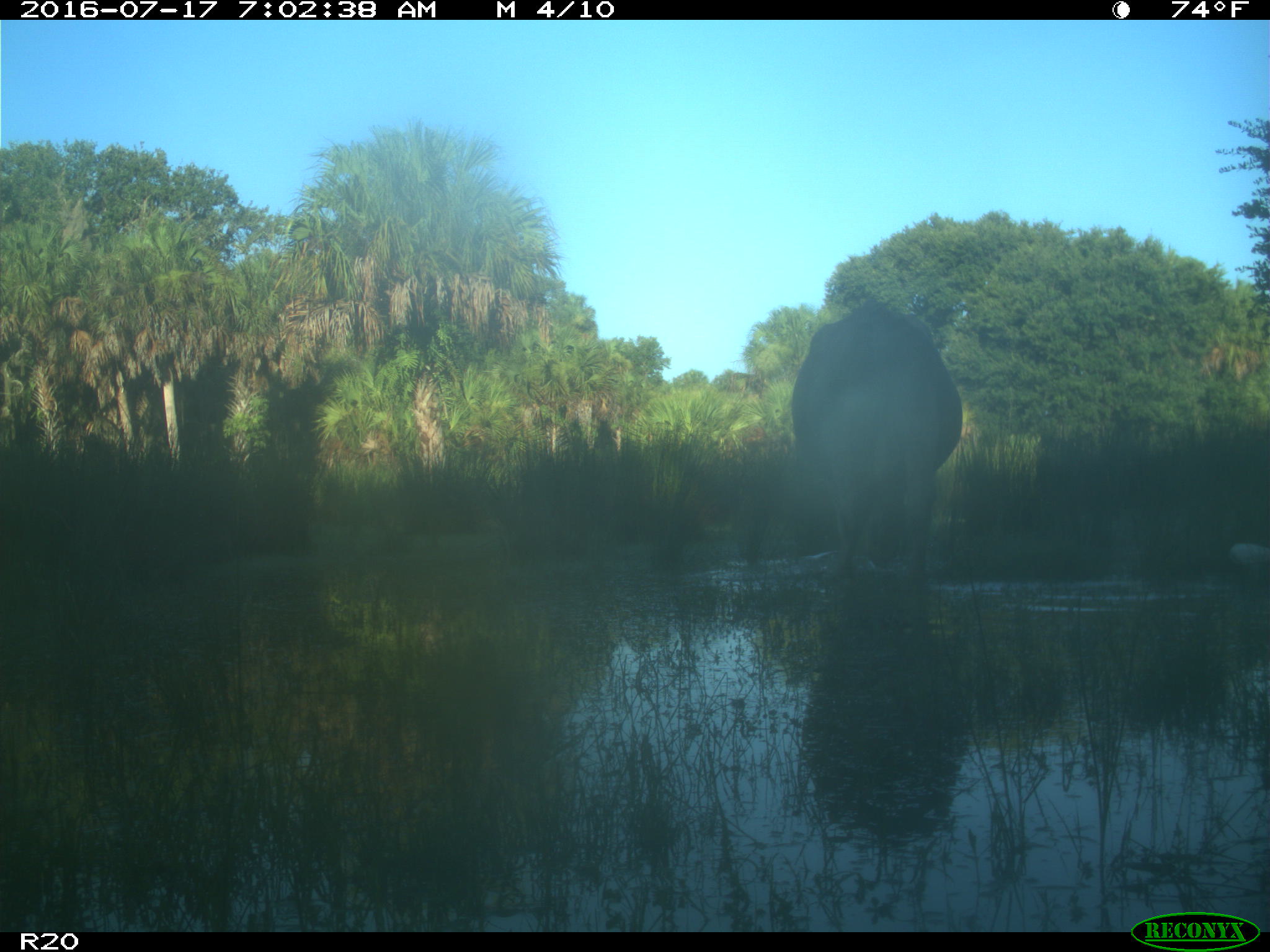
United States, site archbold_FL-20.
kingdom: Animalia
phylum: Chordata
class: Mammalia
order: Artiodactyla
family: Bovidae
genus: Bos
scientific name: Bos taurus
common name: domestic cow